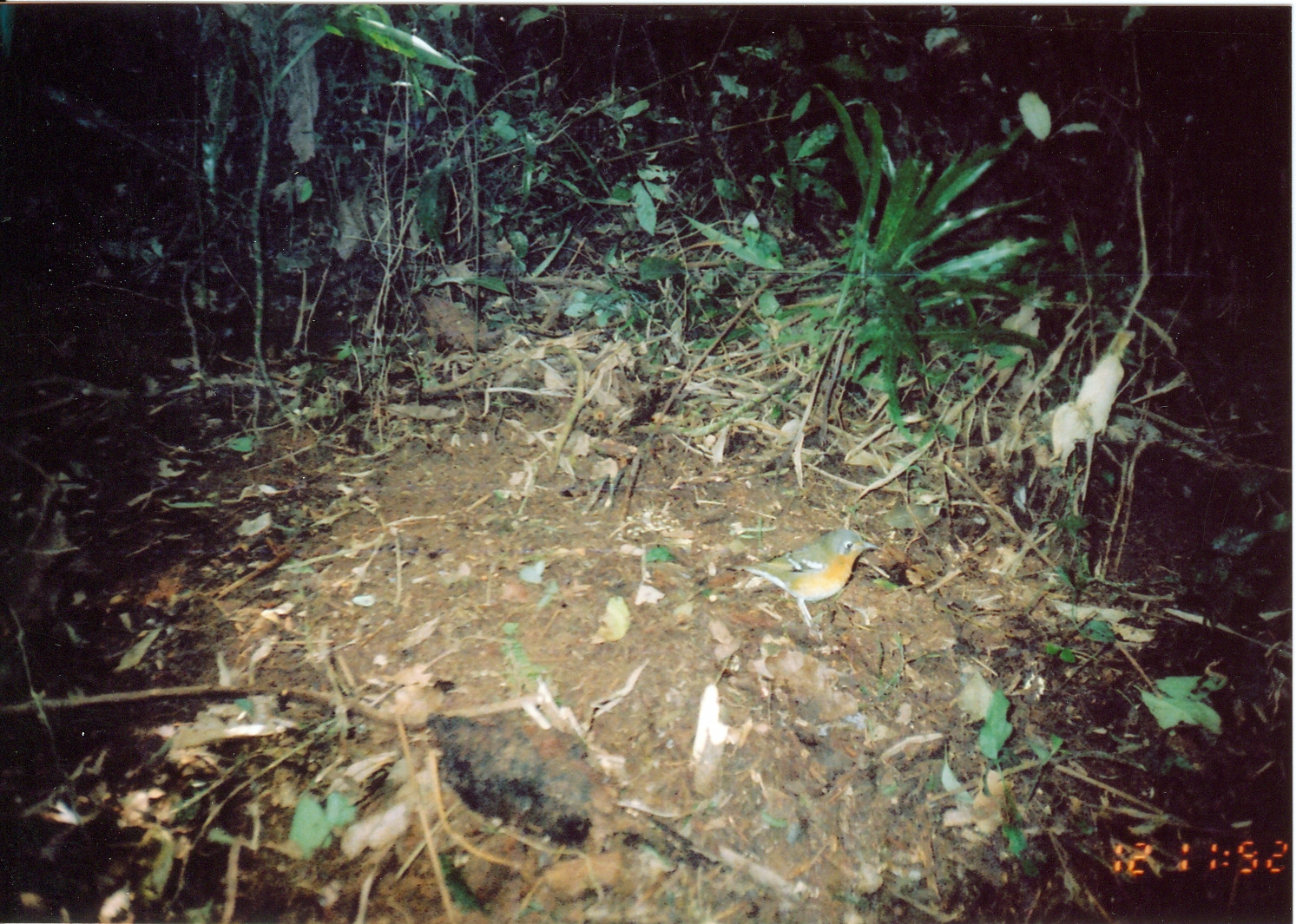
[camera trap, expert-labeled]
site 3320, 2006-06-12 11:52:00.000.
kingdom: Animalia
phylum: Chordata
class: Aves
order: Passeriformes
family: Turdidae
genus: Zoothera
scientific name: Zoothera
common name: asian thrushes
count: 1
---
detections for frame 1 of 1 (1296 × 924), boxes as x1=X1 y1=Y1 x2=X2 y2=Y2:
zoothera: x1=719 y1=527 x2=885 y2=629